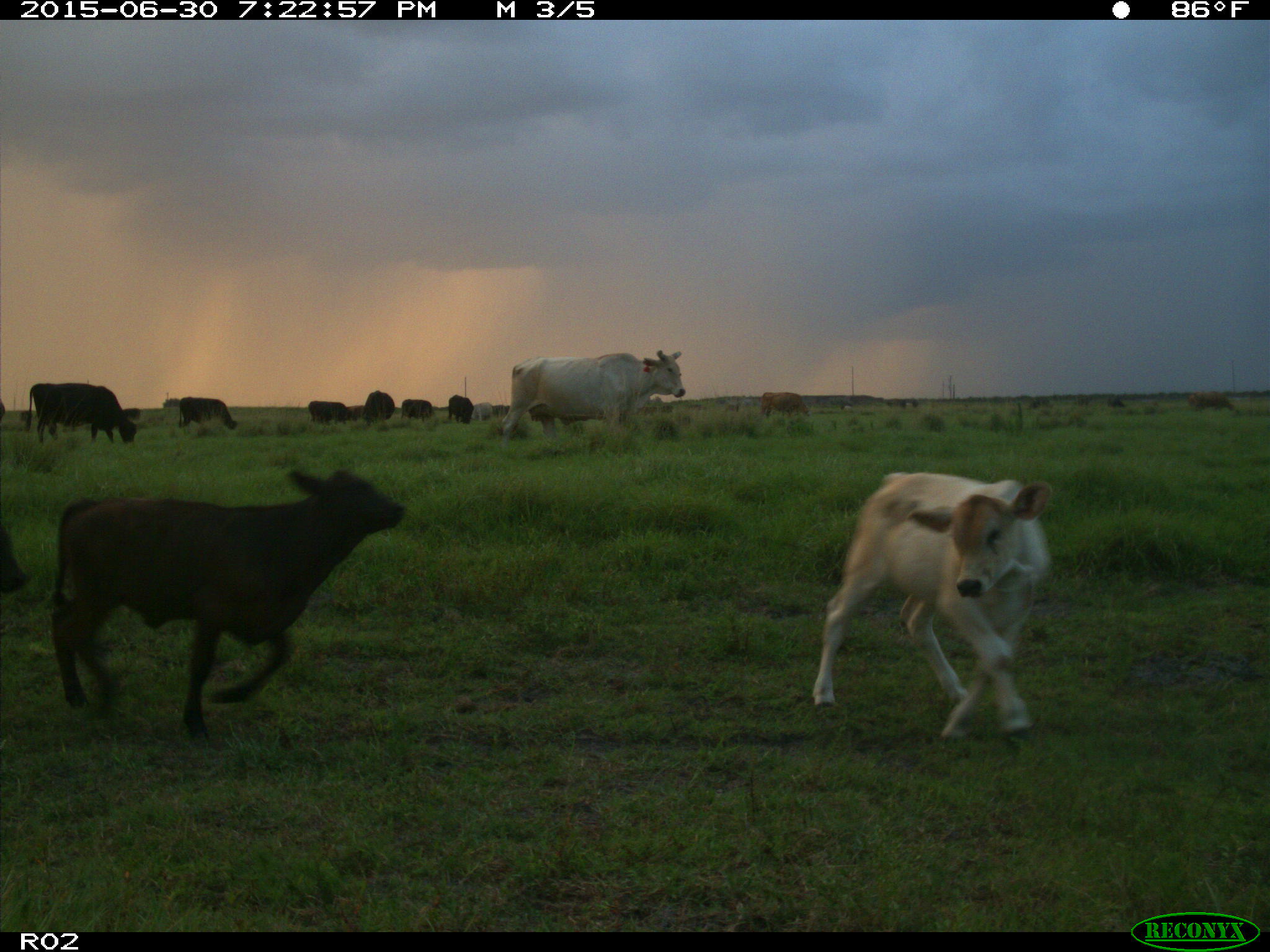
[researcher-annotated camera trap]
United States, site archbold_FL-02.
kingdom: Animalia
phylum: Chordata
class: Mammalia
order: Artiodactyla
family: Bovidae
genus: Bos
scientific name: Bos taurus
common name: domestic cow